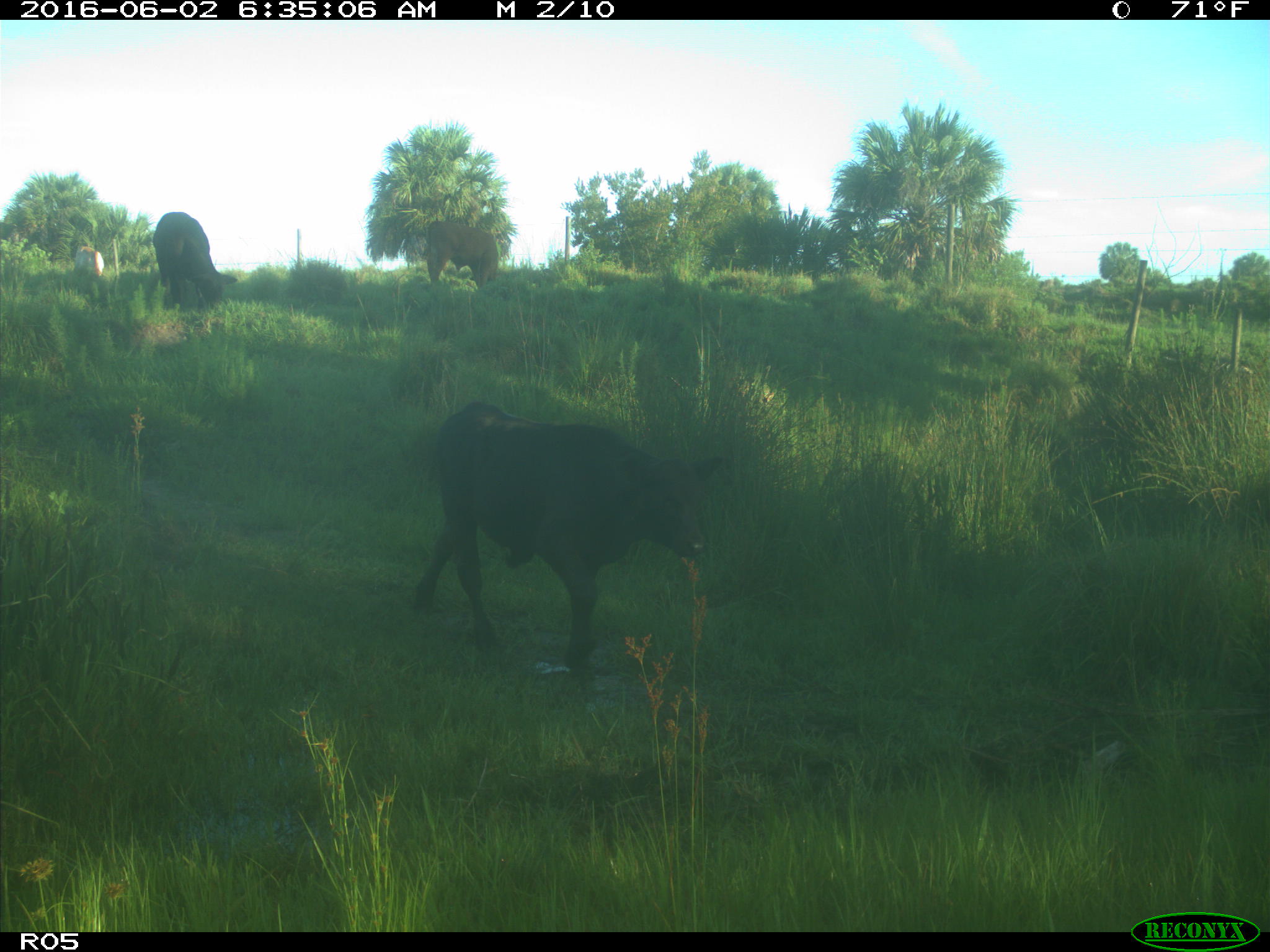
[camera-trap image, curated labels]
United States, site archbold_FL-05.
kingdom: Animalia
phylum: Chordata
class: Mammalia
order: Artiodactyla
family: Bovidae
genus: Bos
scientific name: Bos taurus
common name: domestic cow